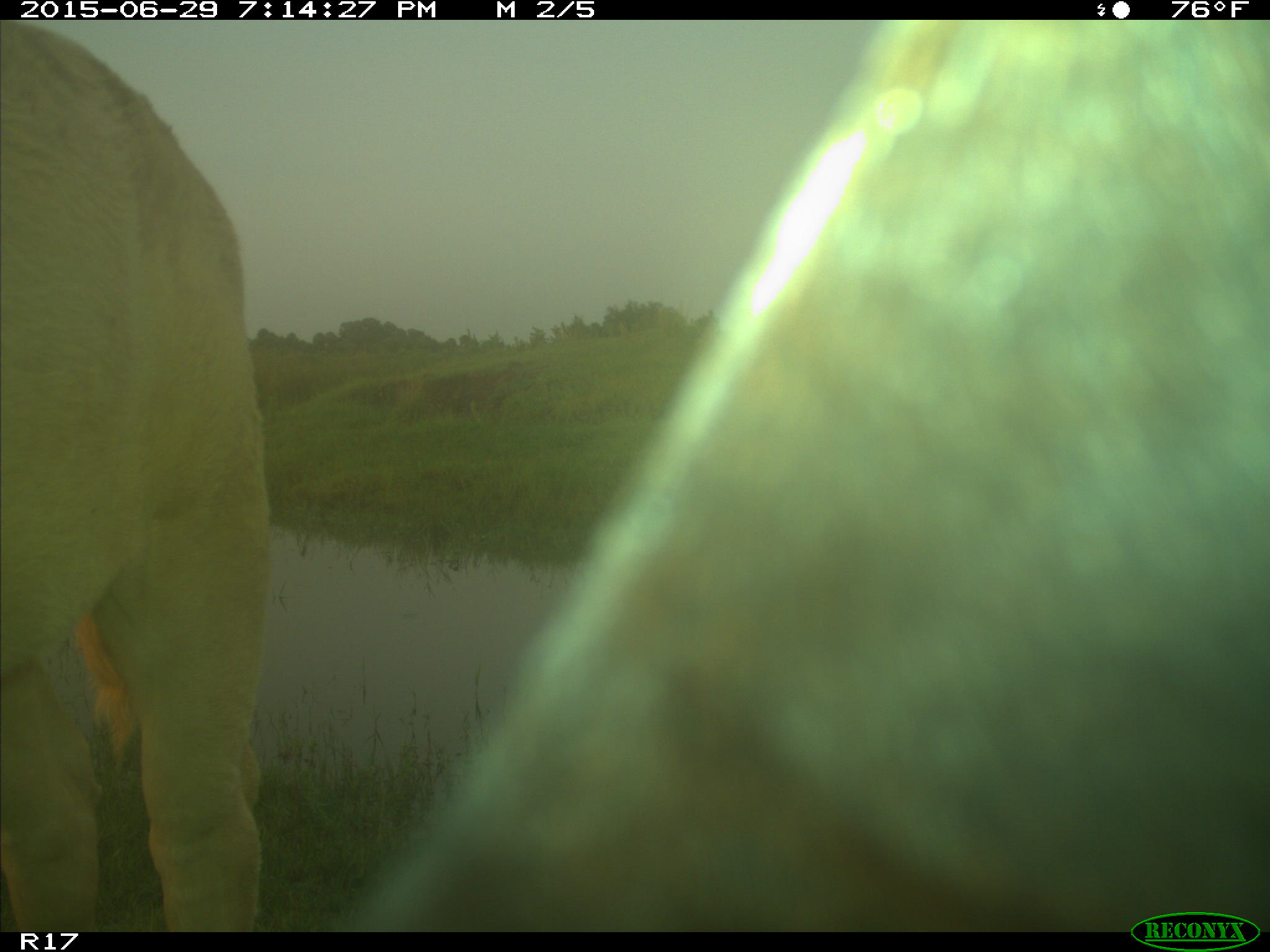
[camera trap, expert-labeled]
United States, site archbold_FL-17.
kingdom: Animalia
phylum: Chordata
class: Mammalia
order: Artiodactyla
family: Bovidae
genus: Bos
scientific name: Bos taurus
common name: domestic cow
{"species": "Bos taurus (domestic cow)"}